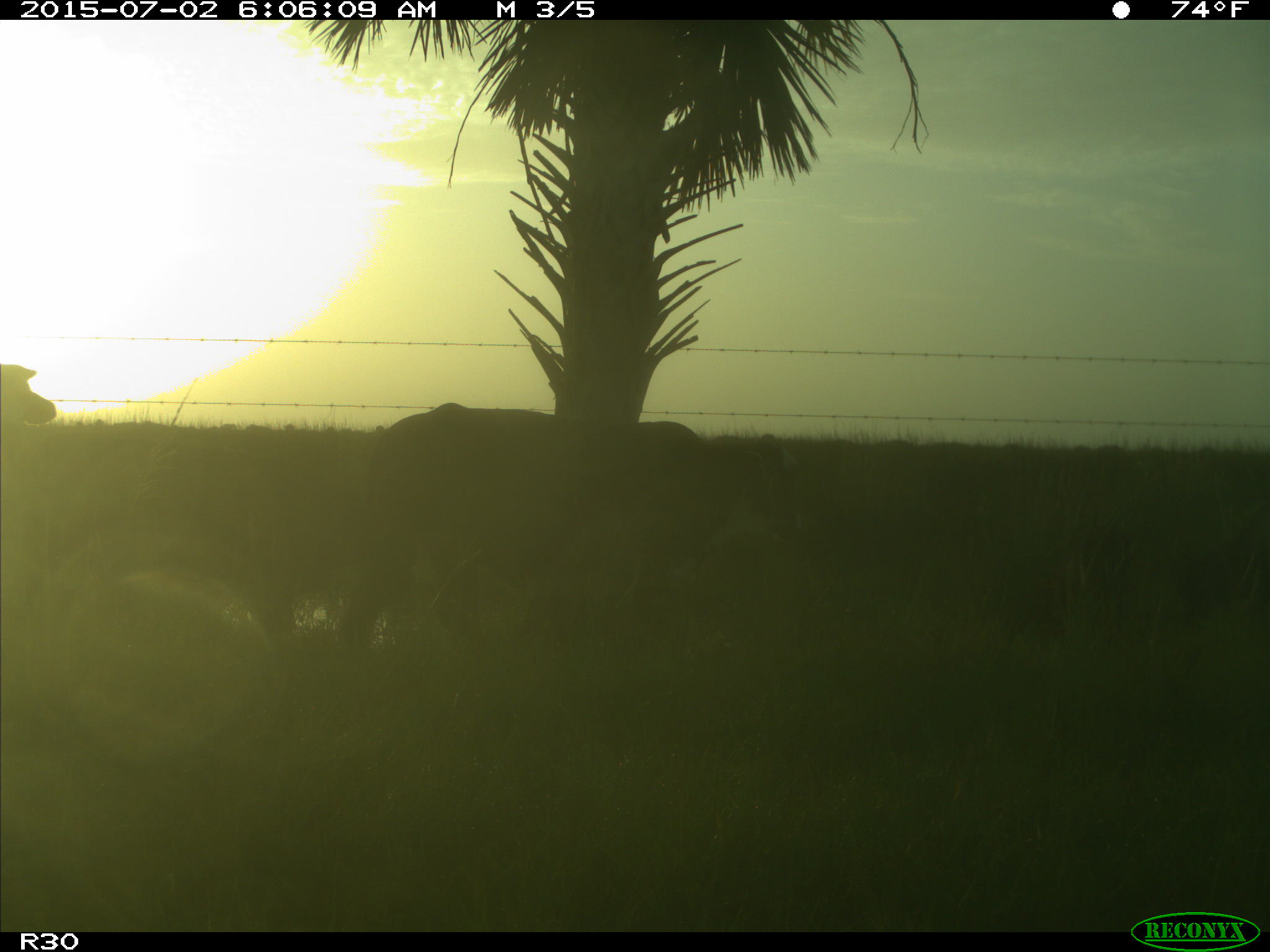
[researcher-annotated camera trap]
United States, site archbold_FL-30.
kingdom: Animalia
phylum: Chordata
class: Mammalia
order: Artiodactyla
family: Bovidae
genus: Bos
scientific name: Bos taurus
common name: domestic cow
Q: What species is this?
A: Bos taurus (domestic cow).